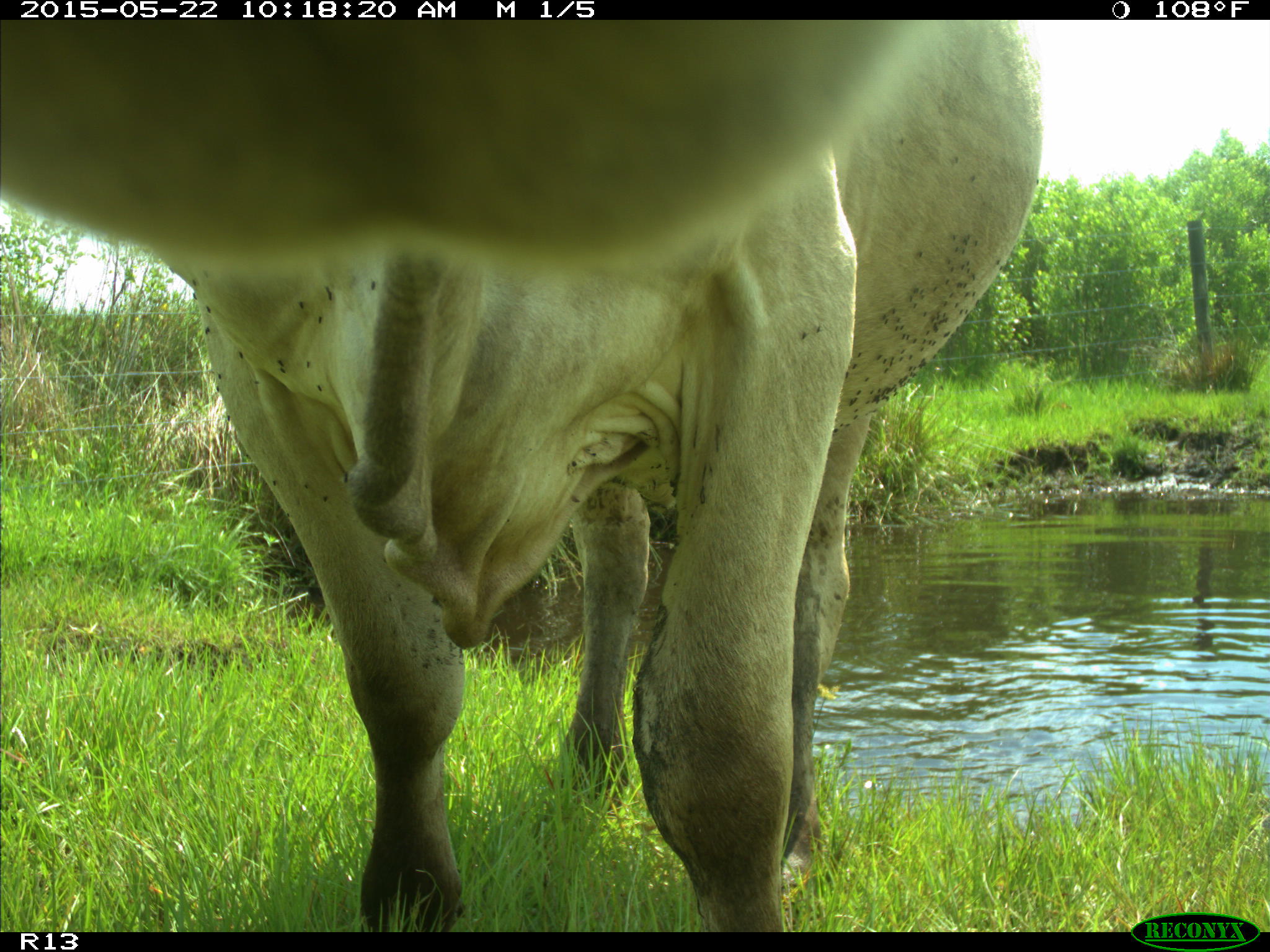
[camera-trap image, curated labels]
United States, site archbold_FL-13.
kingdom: Animalia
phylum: Chordata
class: Mammalia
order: Artiodactyla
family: Bovidae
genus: Bos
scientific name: Bos taurus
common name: domestic cow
Bos taurus (domestic cow).